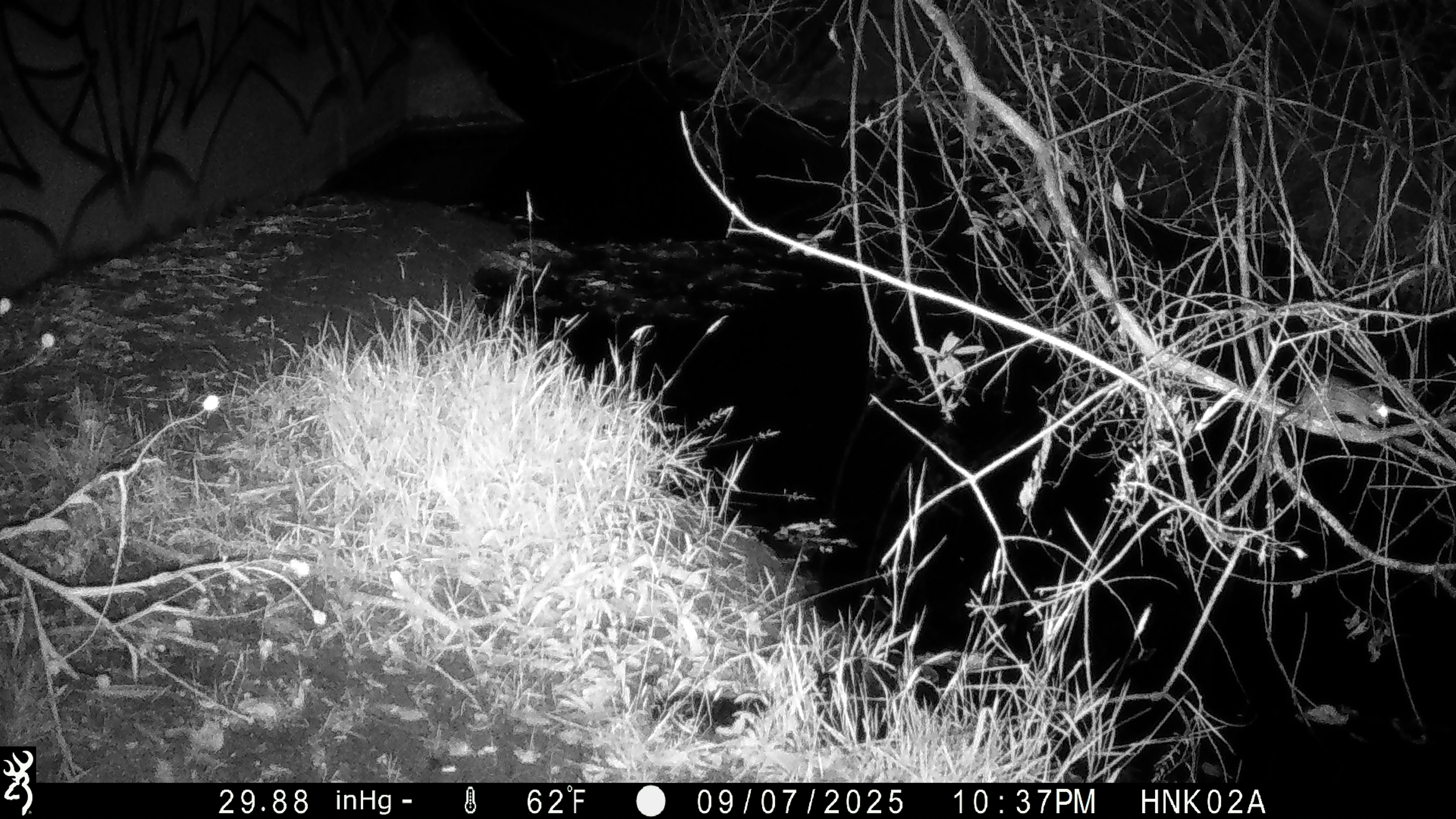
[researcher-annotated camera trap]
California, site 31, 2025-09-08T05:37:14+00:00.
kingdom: Animalia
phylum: Chordata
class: Mammalia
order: Rodentia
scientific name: Rodentia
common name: mouse or rat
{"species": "mouse or rat (Rodentia)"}